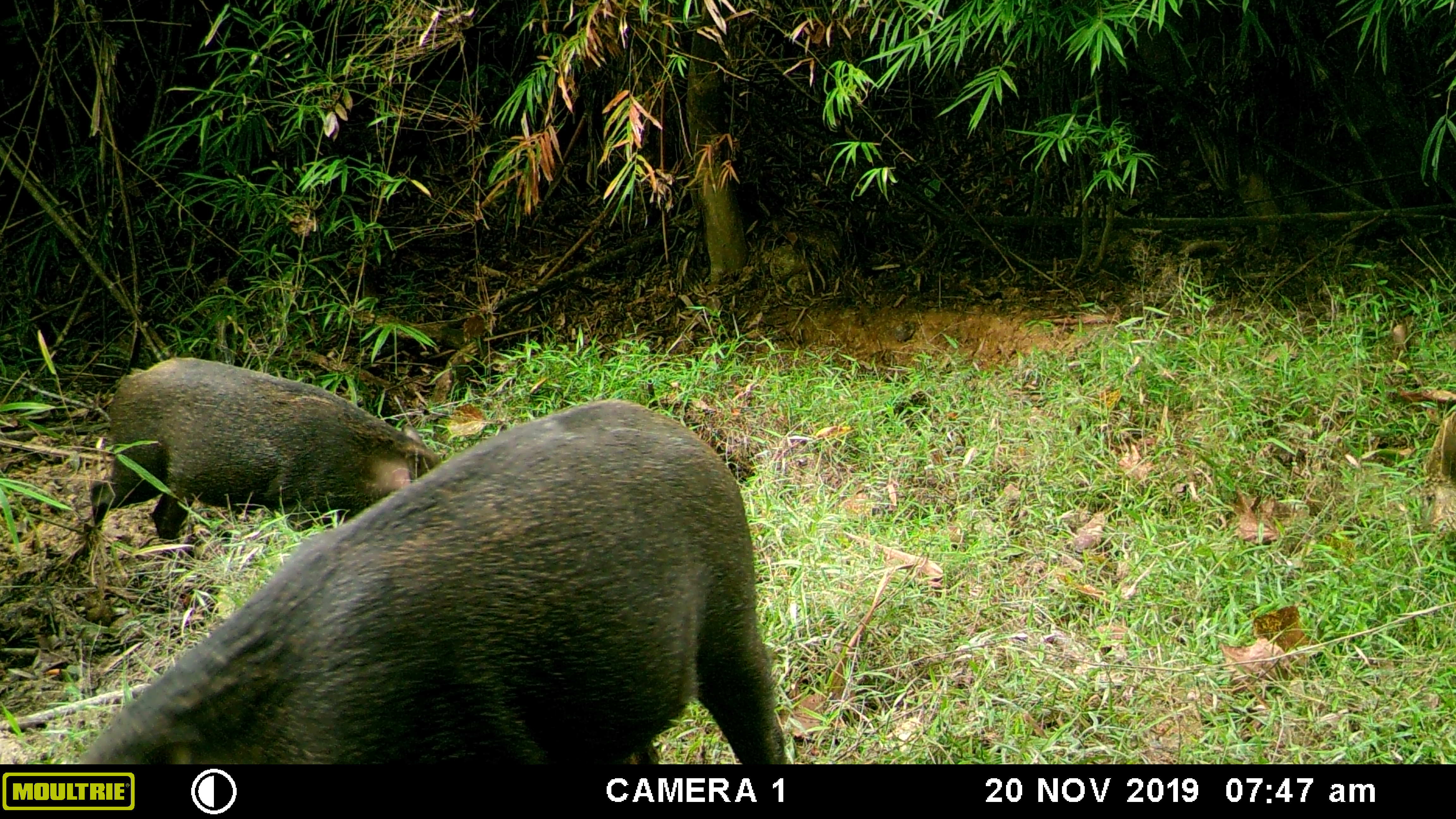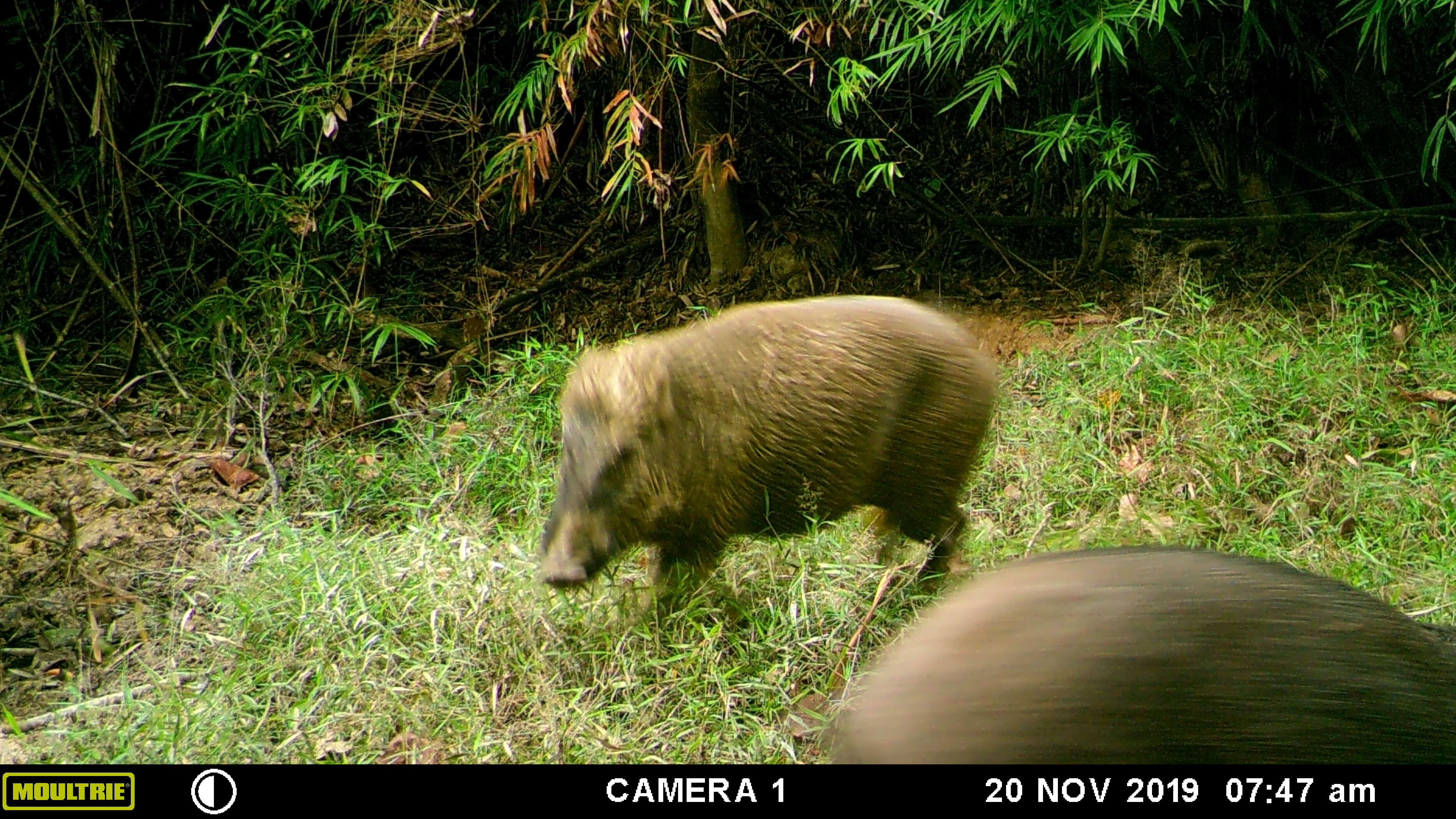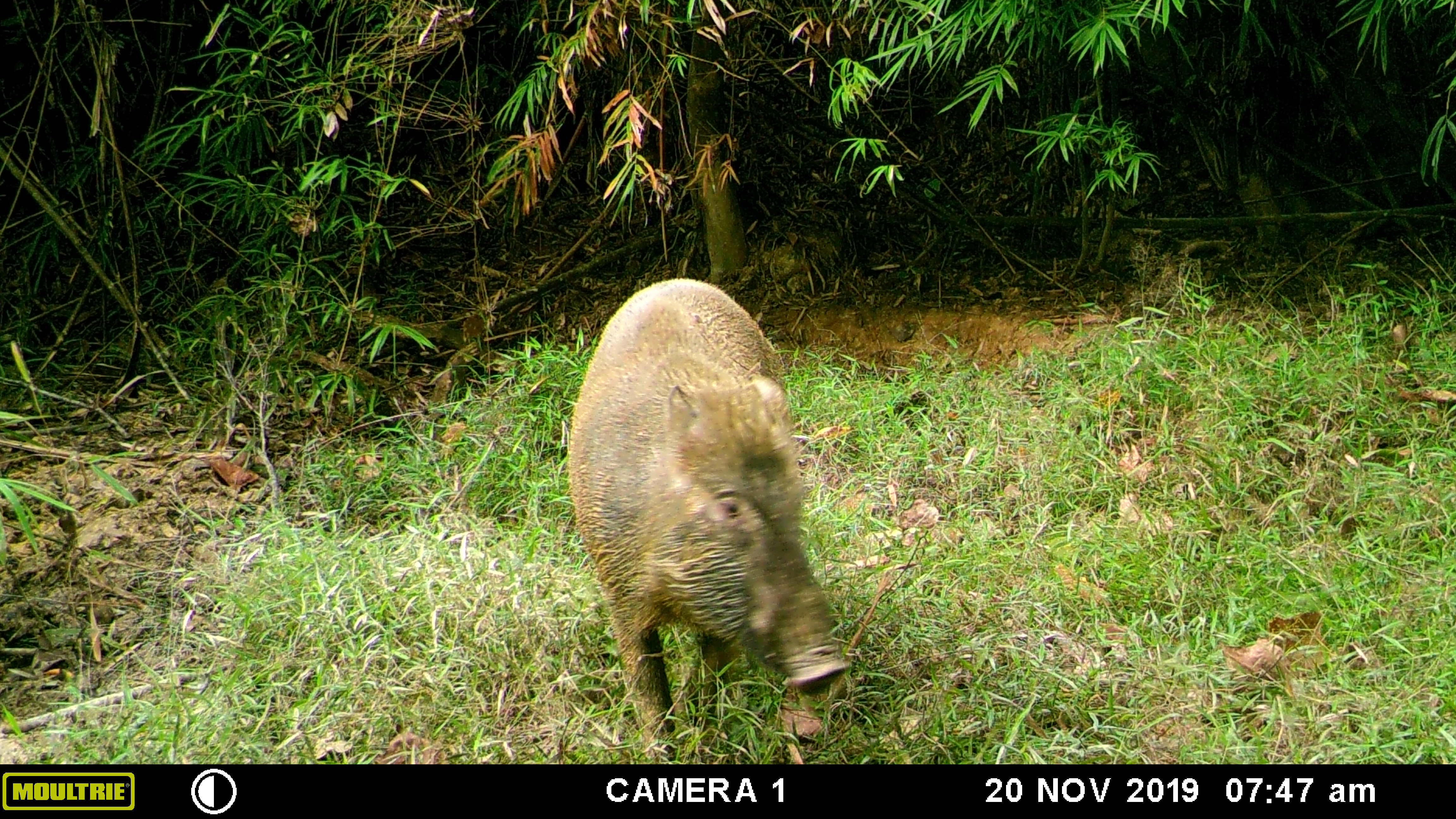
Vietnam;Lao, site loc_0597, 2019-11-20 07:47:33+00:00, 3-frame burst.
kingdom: Animalia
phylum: Chordata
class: Mammalia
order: Artiodactyla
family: Suidae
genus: Sus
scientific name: Sus scrofa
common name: eurasian wild pig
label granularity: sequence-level